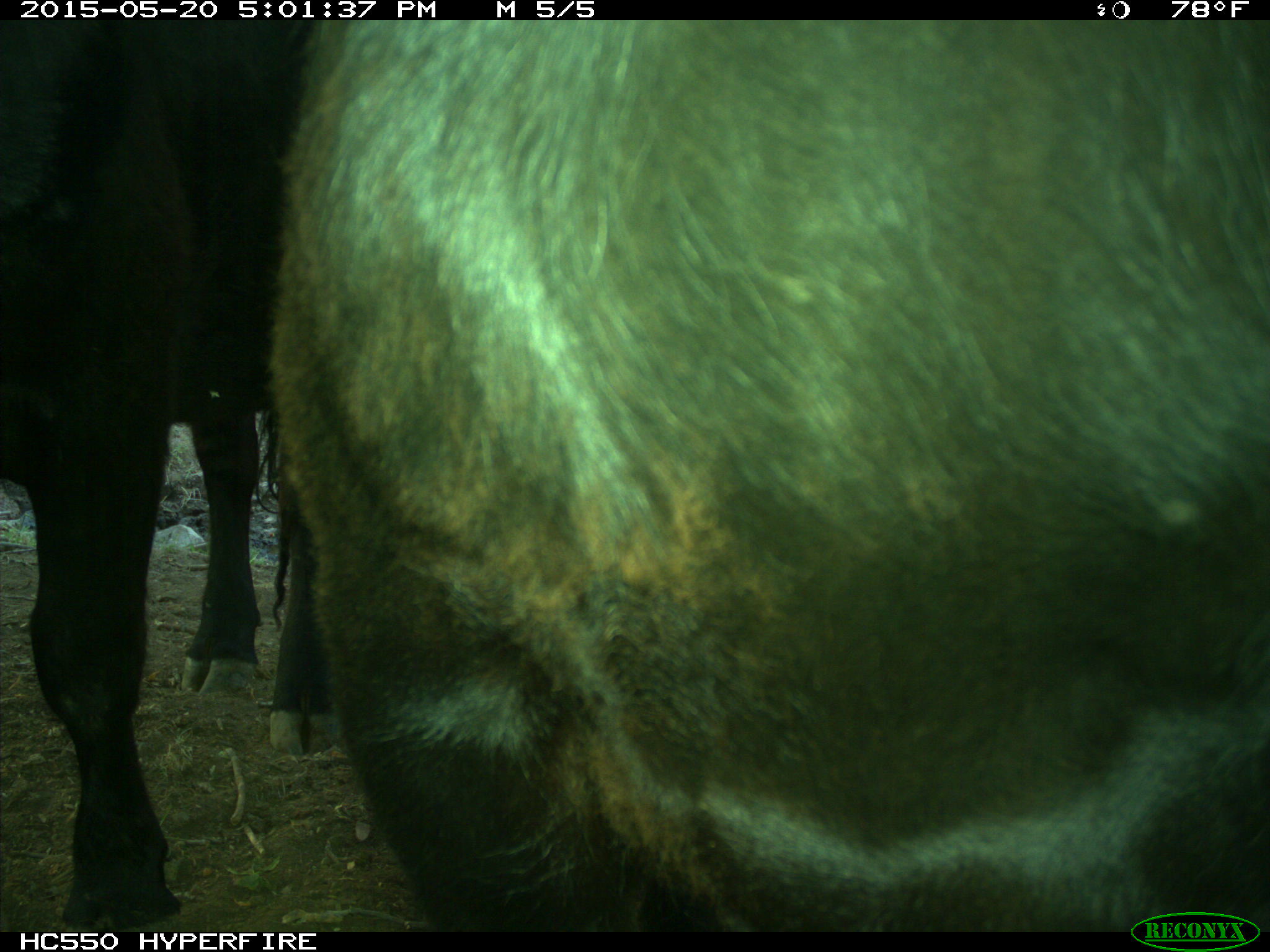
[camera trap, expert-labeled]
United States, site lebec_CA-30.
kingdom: Animalia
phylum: Chordata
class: Mammalia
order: Artiodactyla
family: Bovidae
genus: Bos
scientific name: Bos taurus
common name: domestic cow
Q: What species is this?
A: Bos taurus (domestic cow).